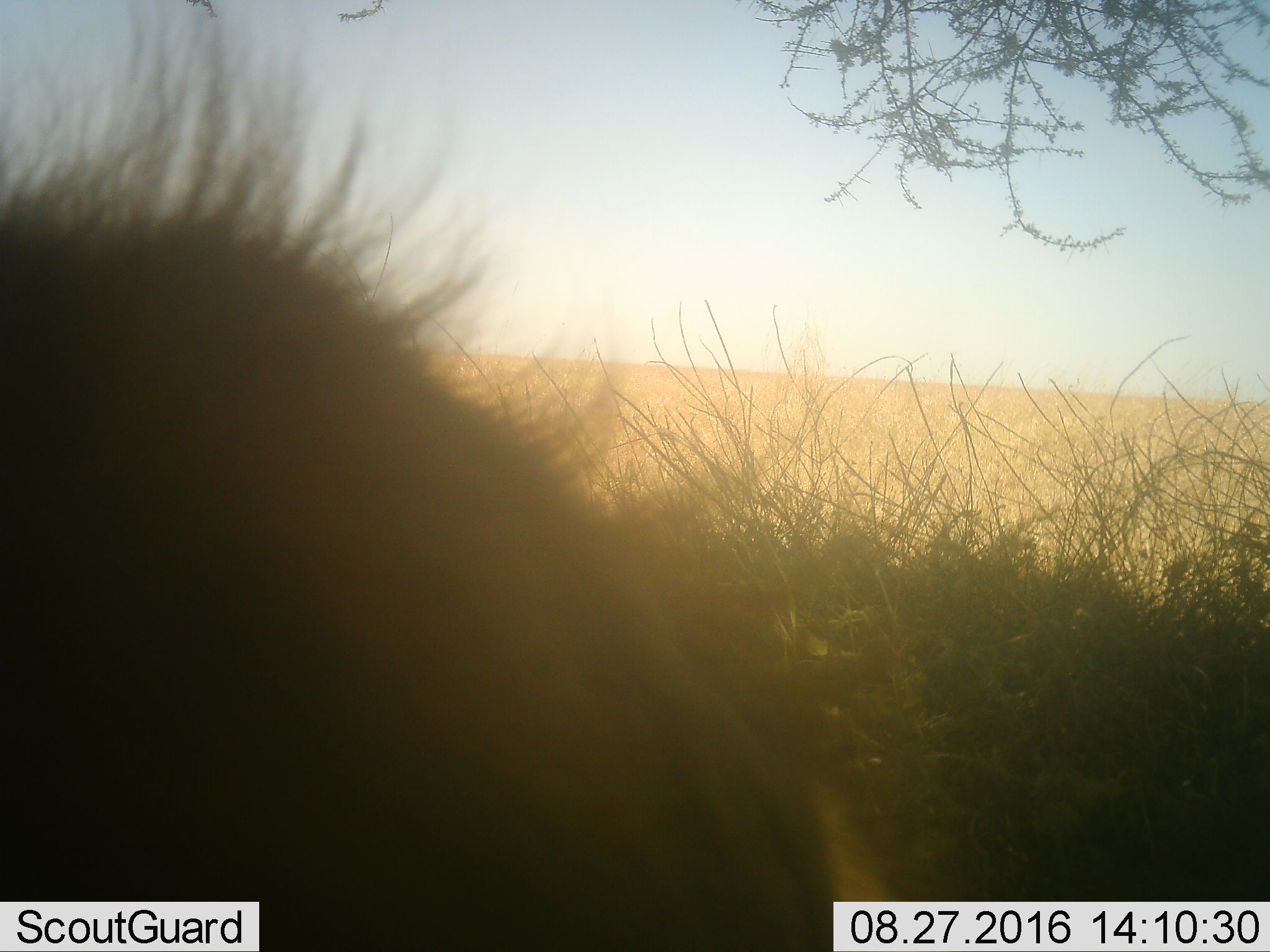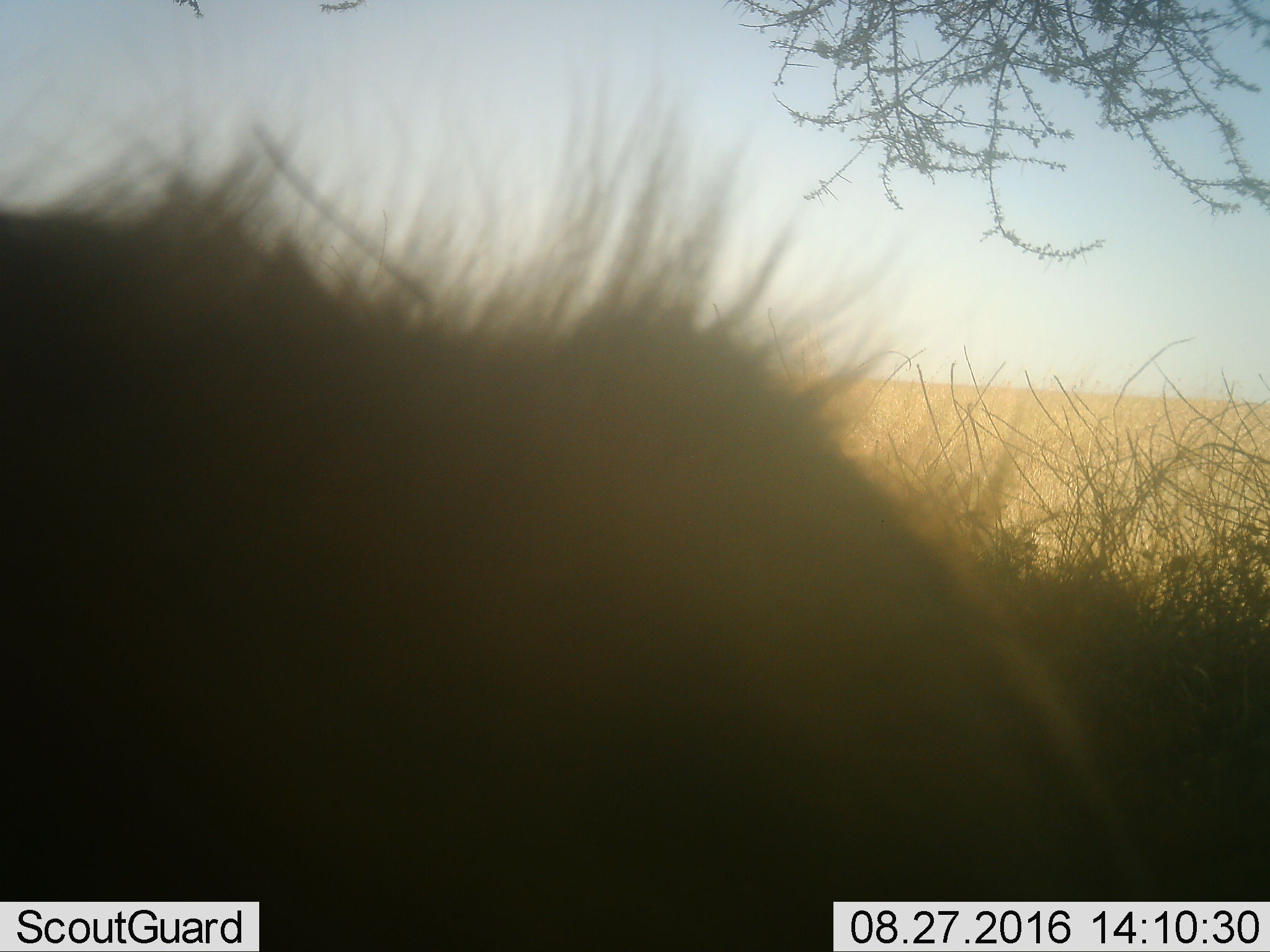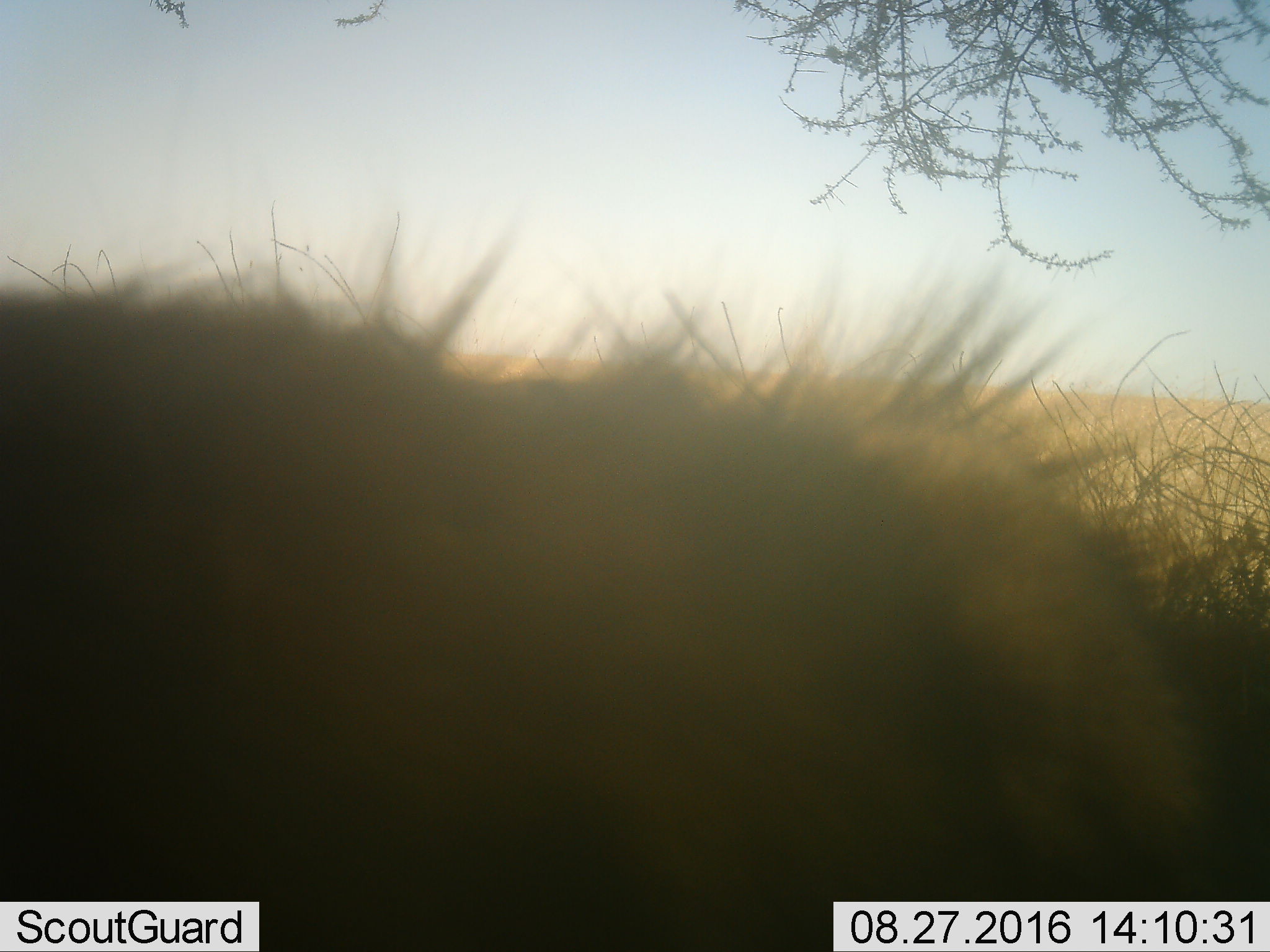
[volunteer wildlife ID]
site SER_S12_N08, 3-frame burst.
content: unidentified animal